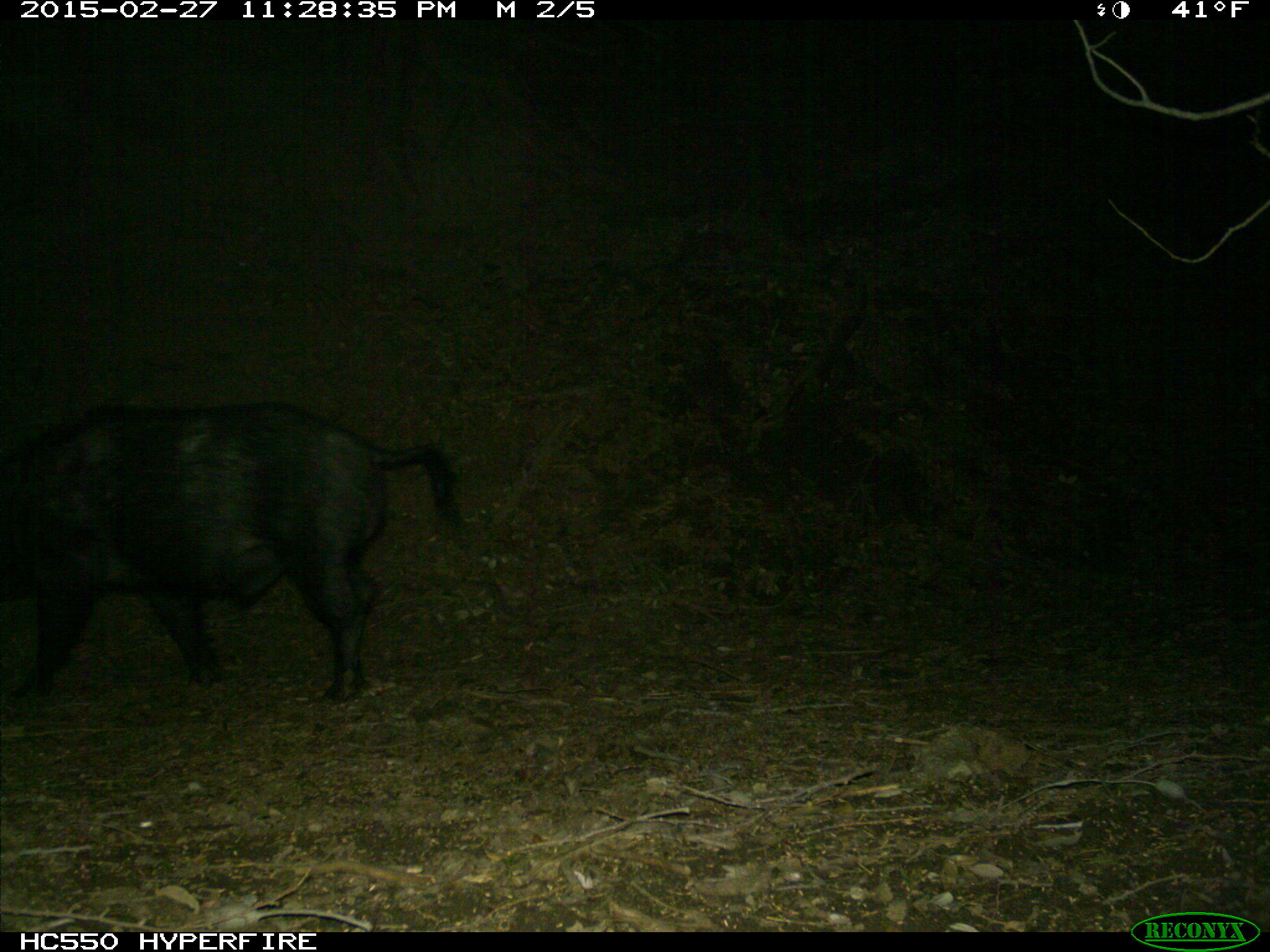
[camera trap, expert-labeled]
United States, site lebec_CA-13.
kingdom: Animalia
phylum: Chordata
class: Mammalia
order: Artiodactyla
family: Suidae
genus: Sus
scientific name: Sus scrofa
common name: wild boar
Sus scrofa (wild boar).